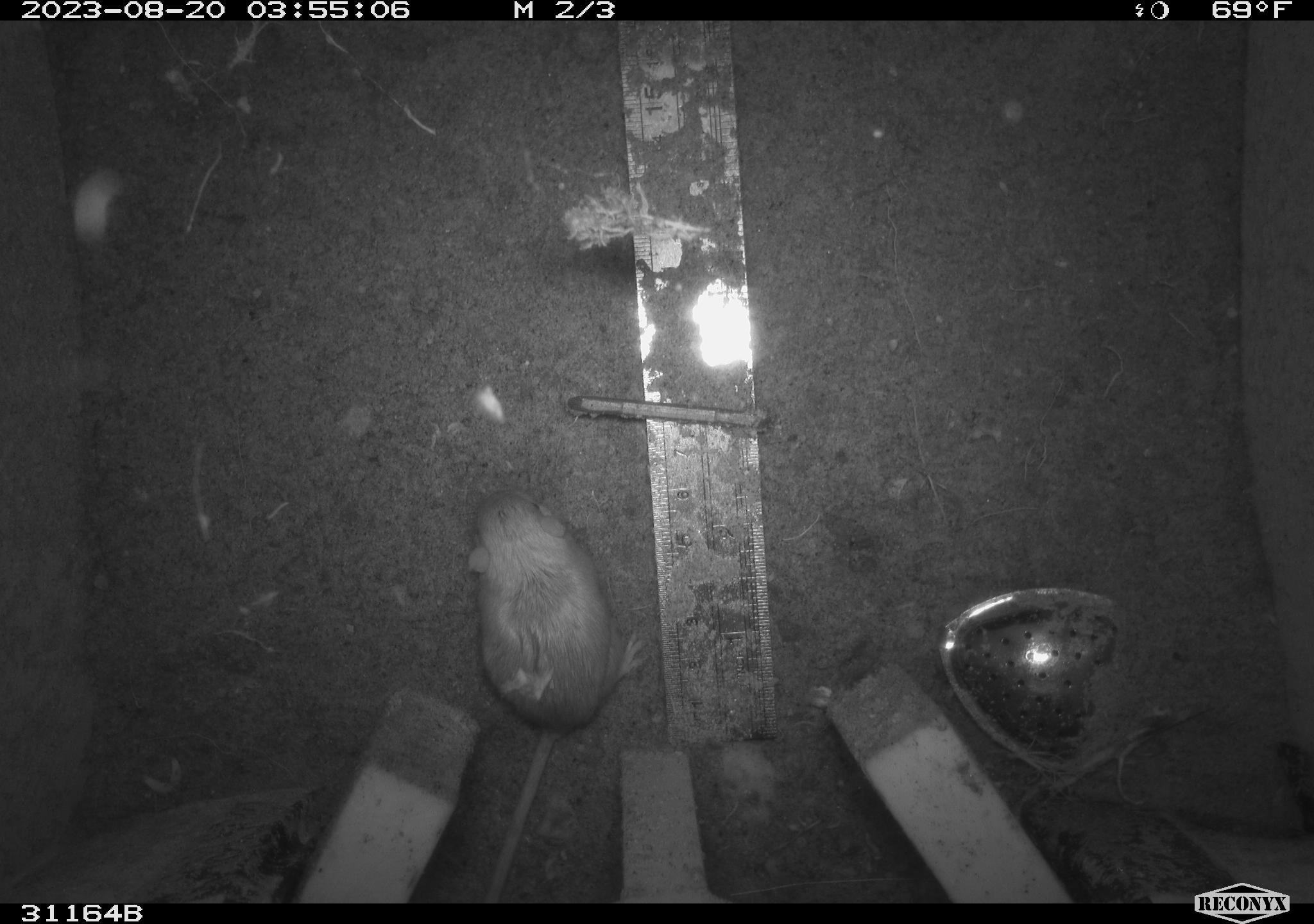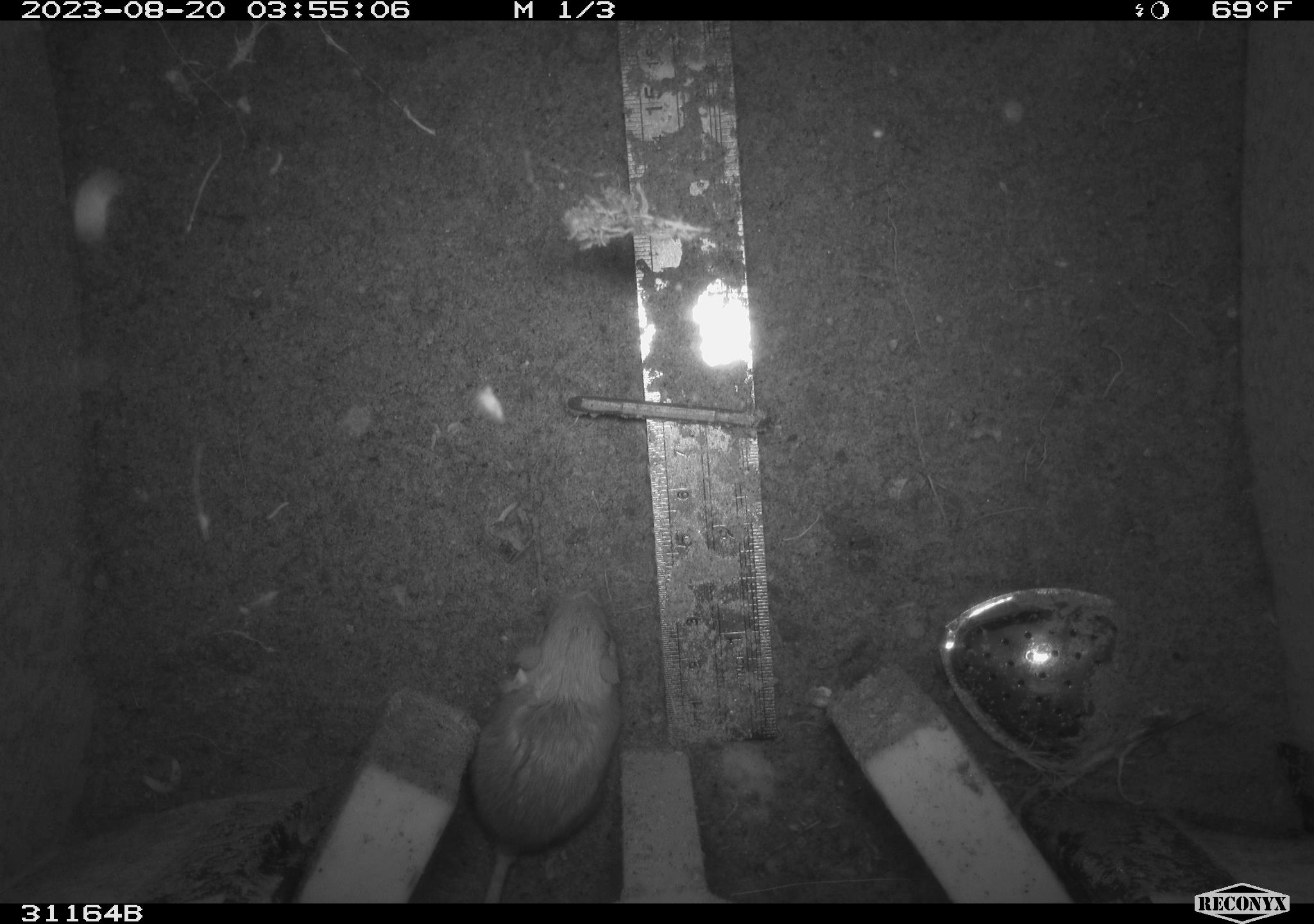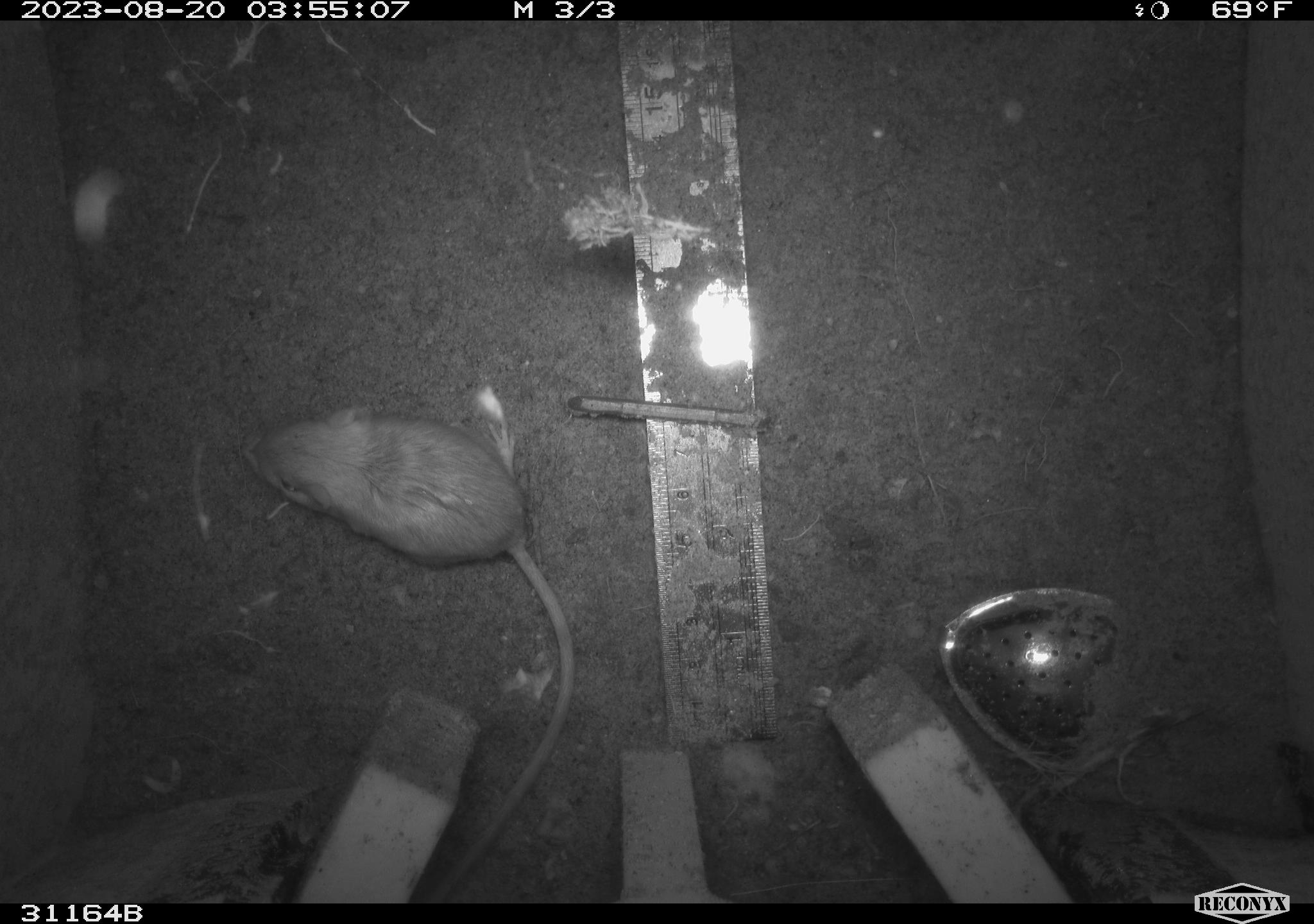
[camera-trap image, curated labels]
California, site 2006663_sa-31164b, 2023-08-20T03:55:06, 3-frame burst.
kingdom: Animalia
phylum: Chordata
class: Mammalia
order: Rodentia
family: Heteromyidae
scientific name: Heteromyidae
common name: kangaroo rats and pocket mice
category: heteromyidae family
Heteromyidae family (kangaroo rats and pocket mice) (Heteromyidae).